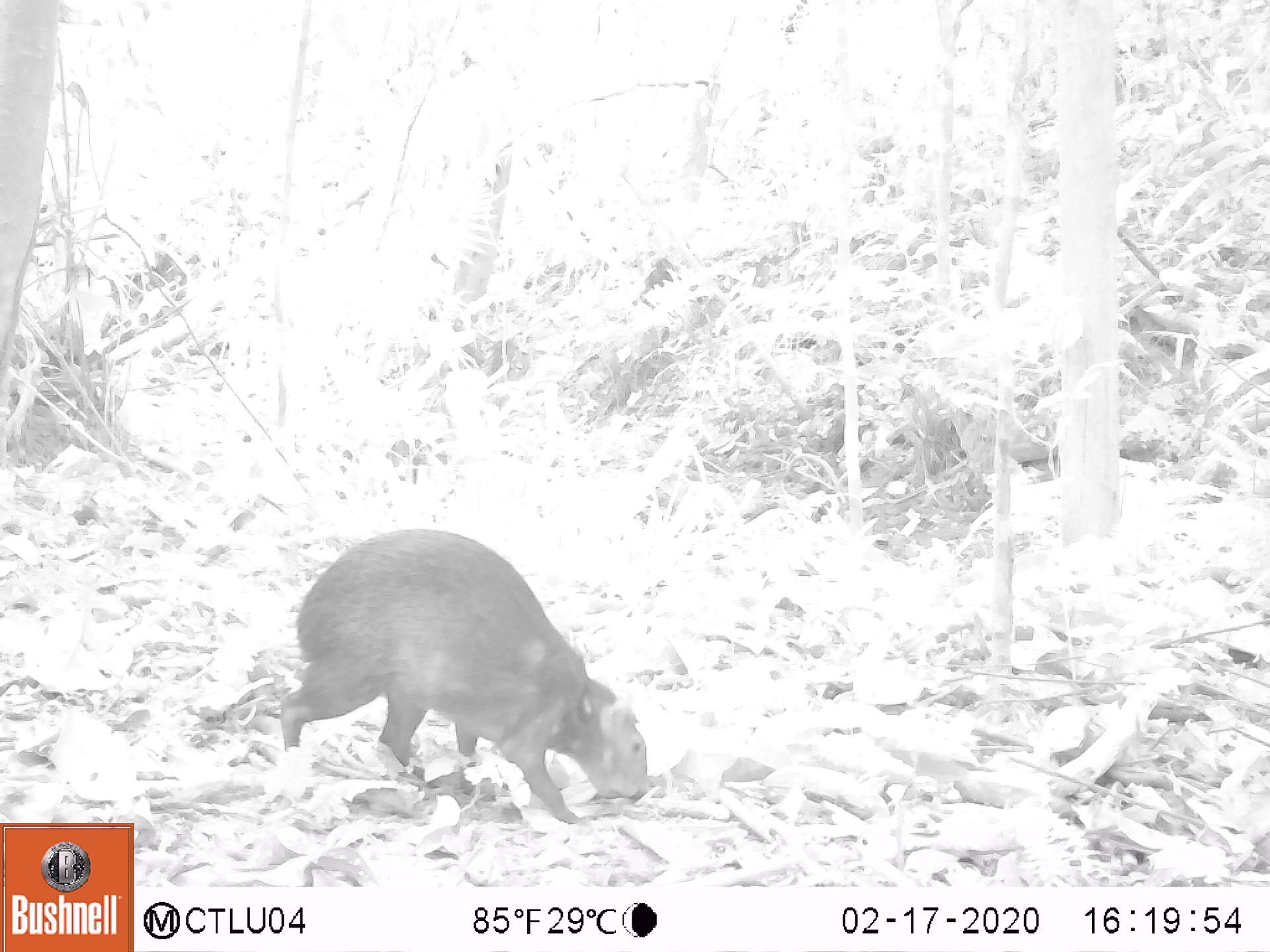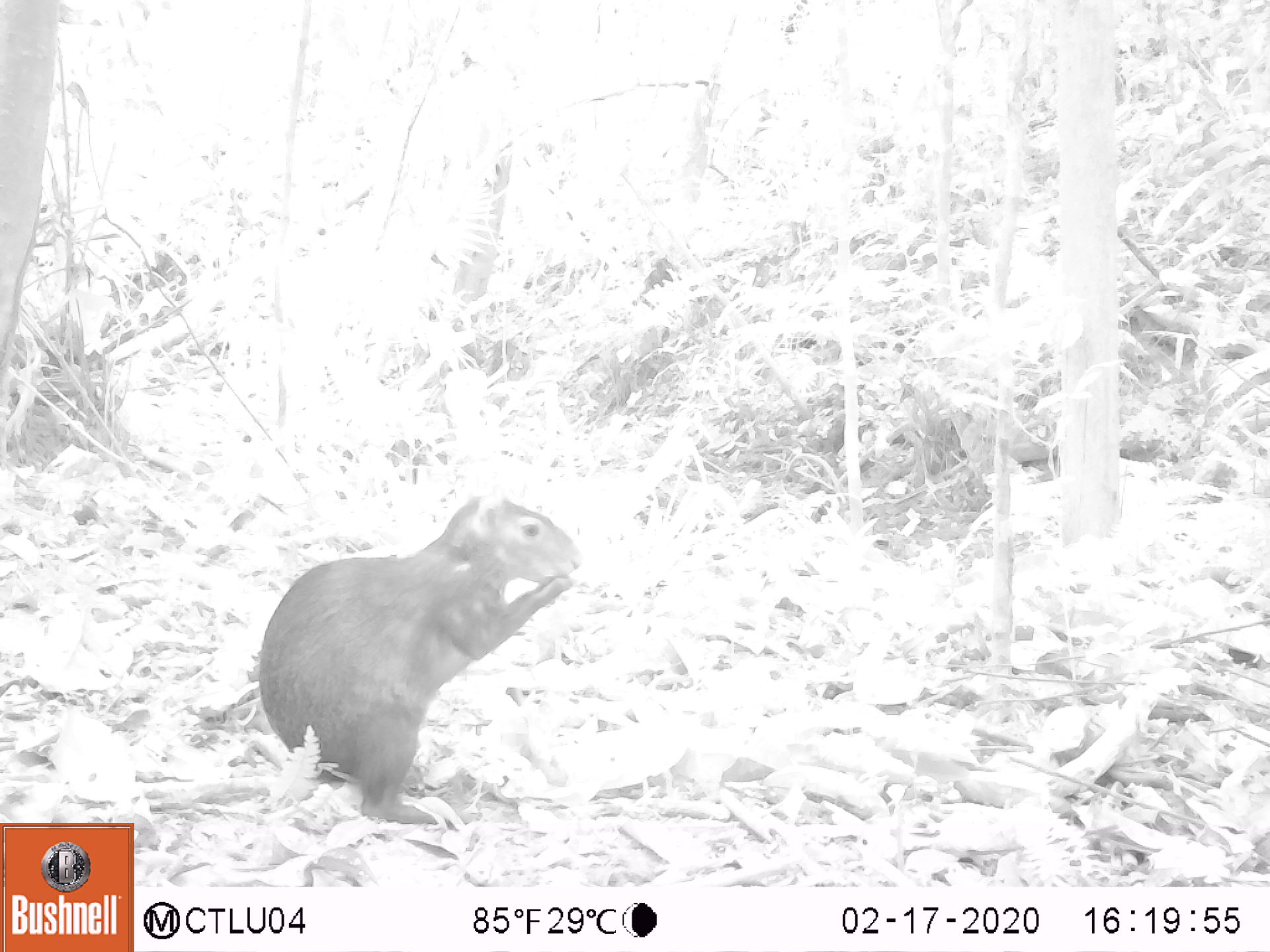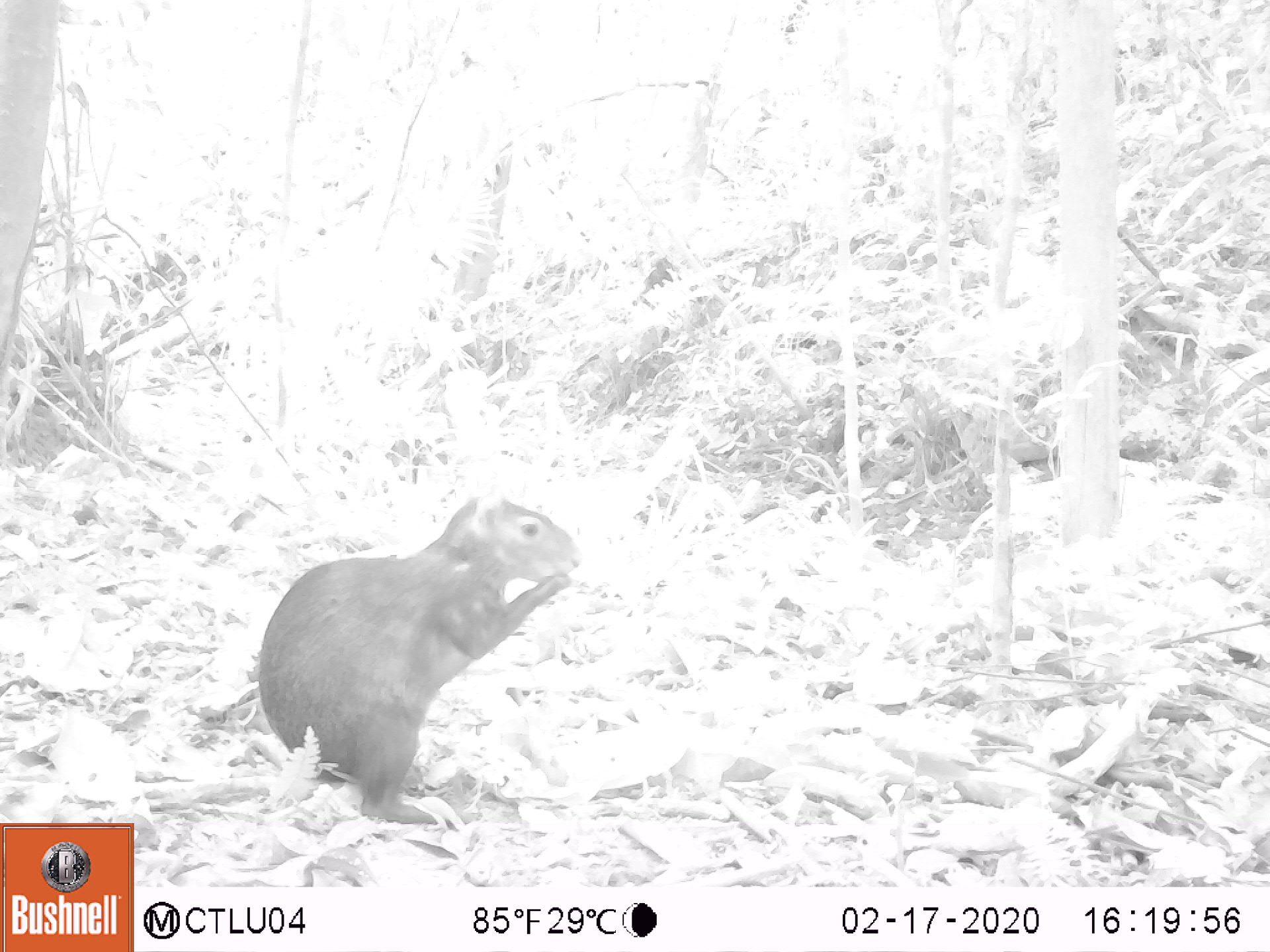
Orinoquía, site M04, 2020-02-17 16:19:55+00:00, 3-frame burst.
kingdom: Animalia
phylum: Chordata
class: Mammalia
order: Rodentia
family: Dasyproctidae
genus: Dasyprocta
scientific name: Dasyprocta fuliginosa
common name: black agouti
Black agouti (Dasyprocta fuliginosa).